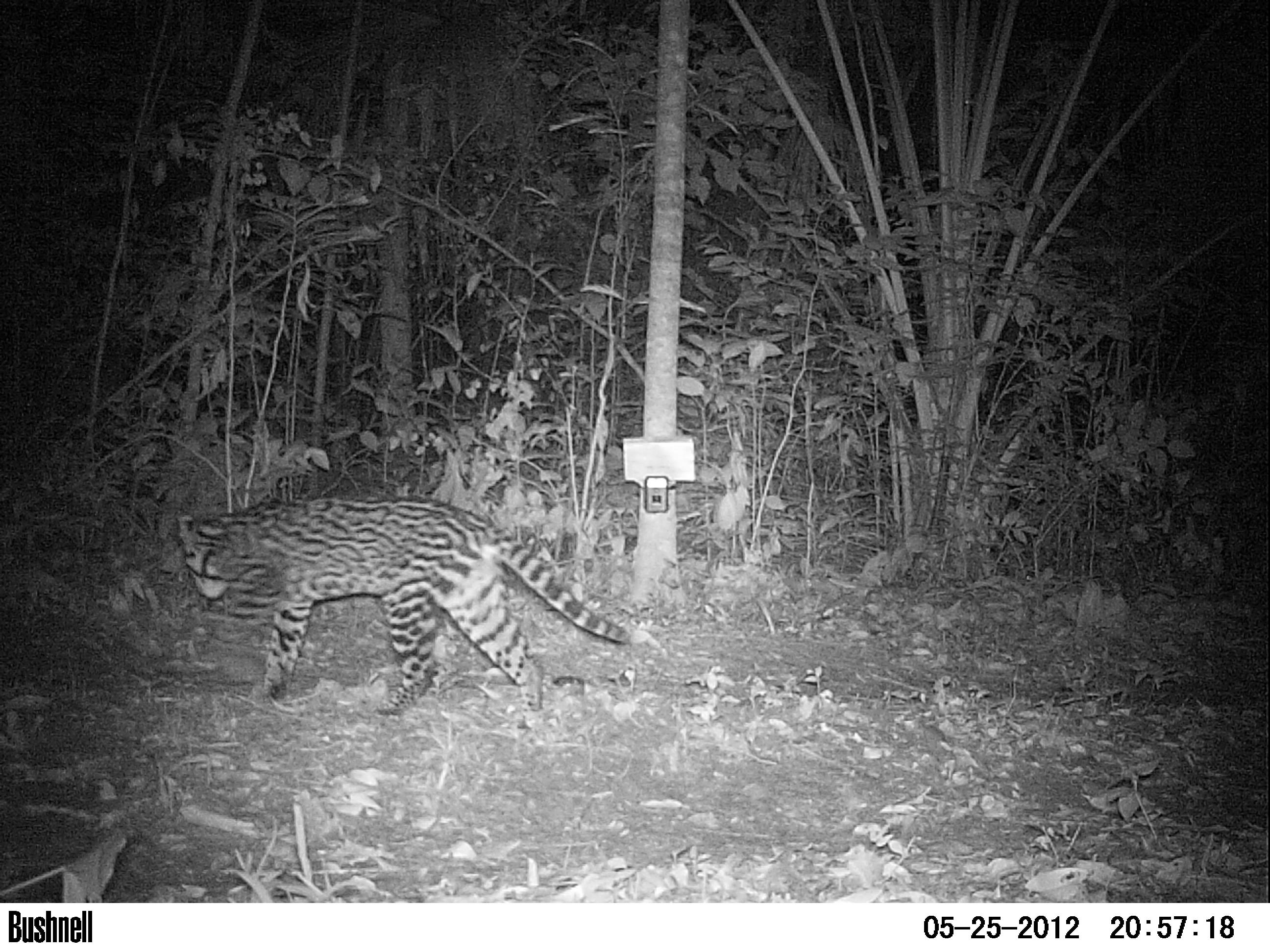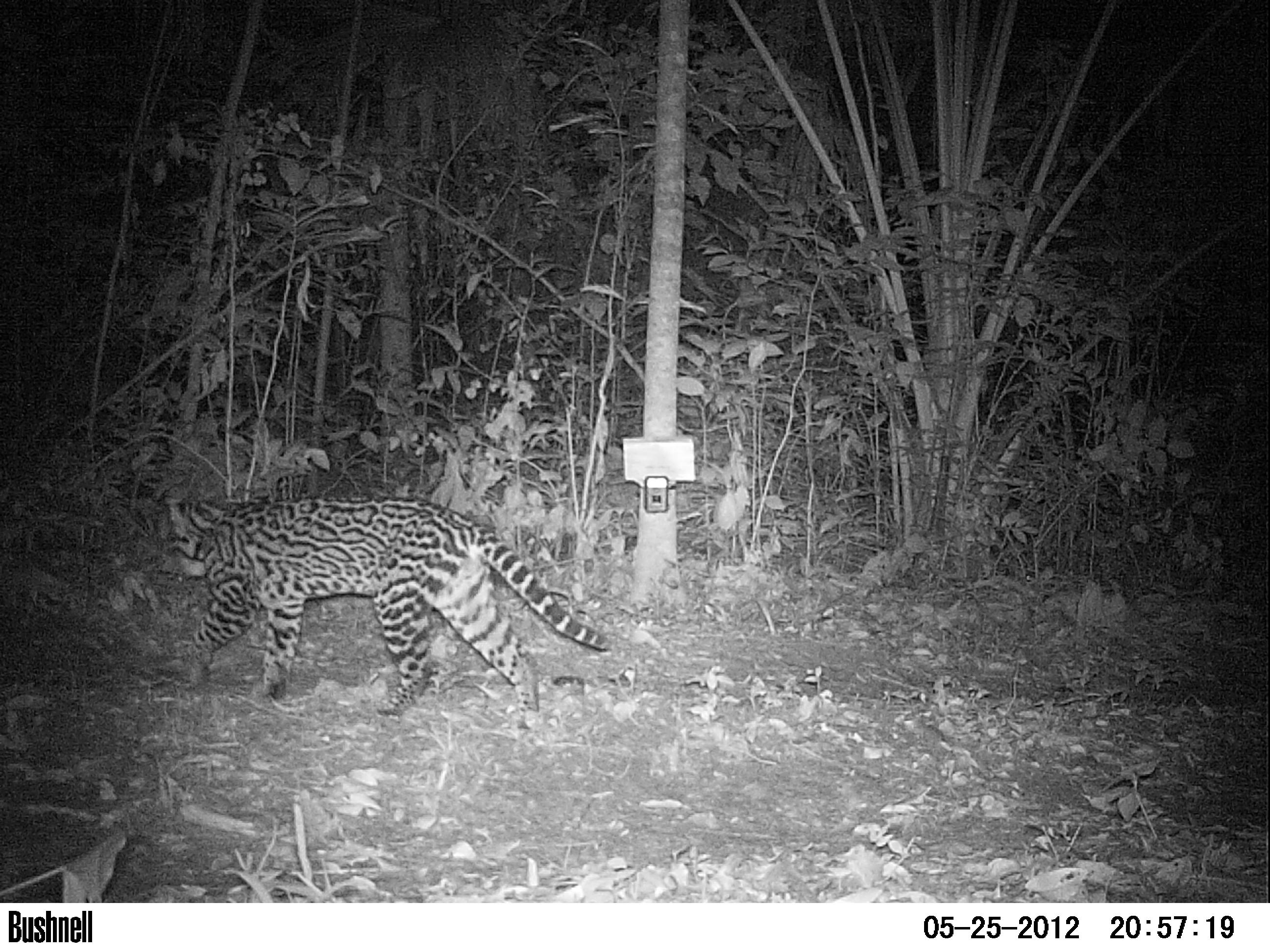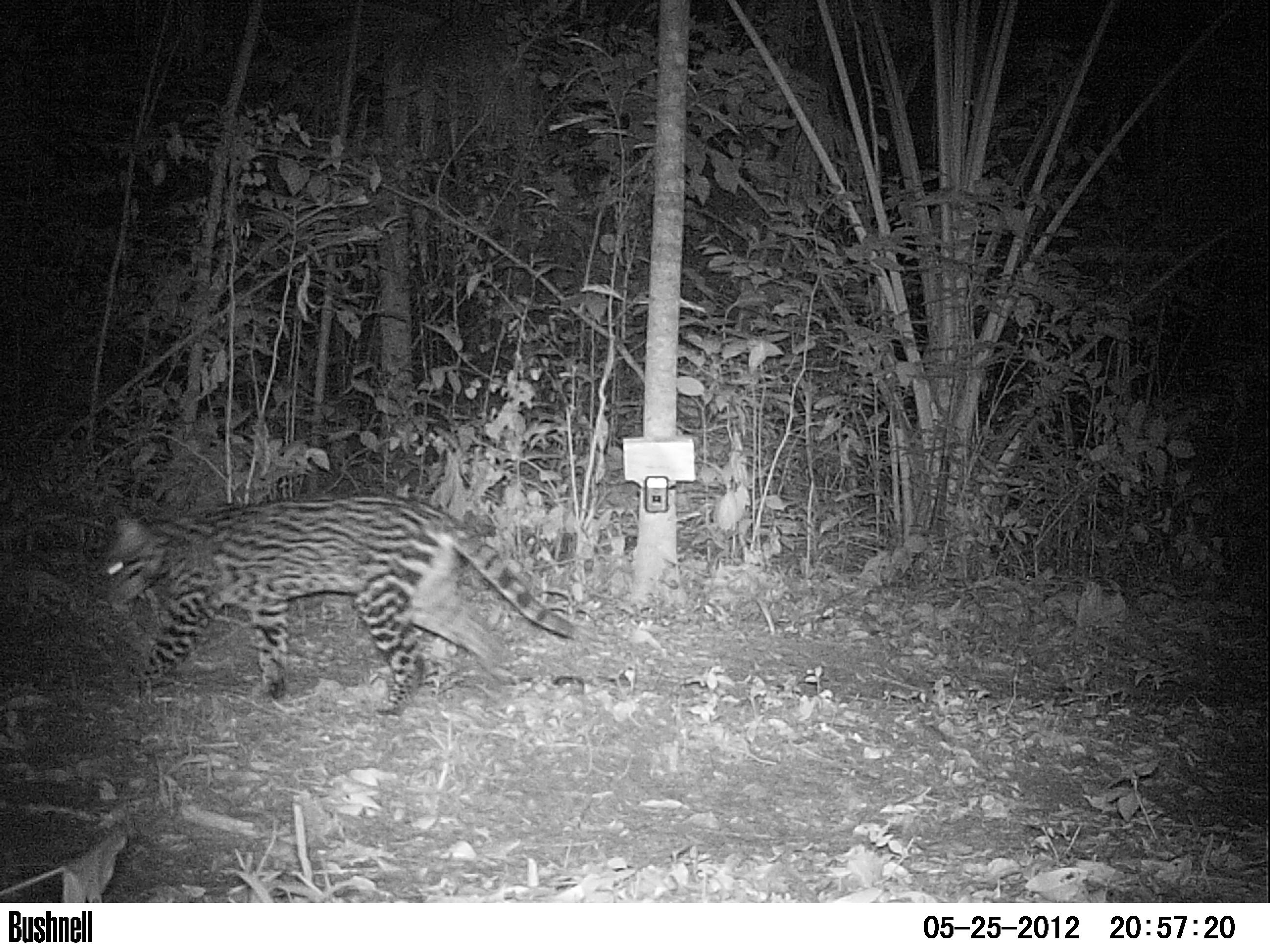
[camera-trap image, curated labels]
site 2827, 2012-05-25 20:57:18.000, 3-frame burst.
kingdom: Animalia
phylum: Chordata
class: Mammalia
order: Carnivora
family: Felidae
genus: Leopardus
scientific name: Leopardus pardalis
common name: ocelot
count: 1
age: adult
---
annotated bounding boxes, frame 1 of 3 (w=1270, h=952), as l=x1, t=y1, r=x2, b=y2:
leopardus pardalis: l=177, t=494, r=631, b=714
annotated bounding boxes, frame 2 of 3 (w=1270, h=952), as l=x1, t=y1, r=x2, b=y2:
leopardus pardalis: l=160, t=494, r=611, b=729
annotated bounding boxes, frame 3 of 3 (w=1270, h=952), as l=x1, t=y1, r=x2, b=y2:
leopardus pardalis: l=99, t=492, r=577, b=716